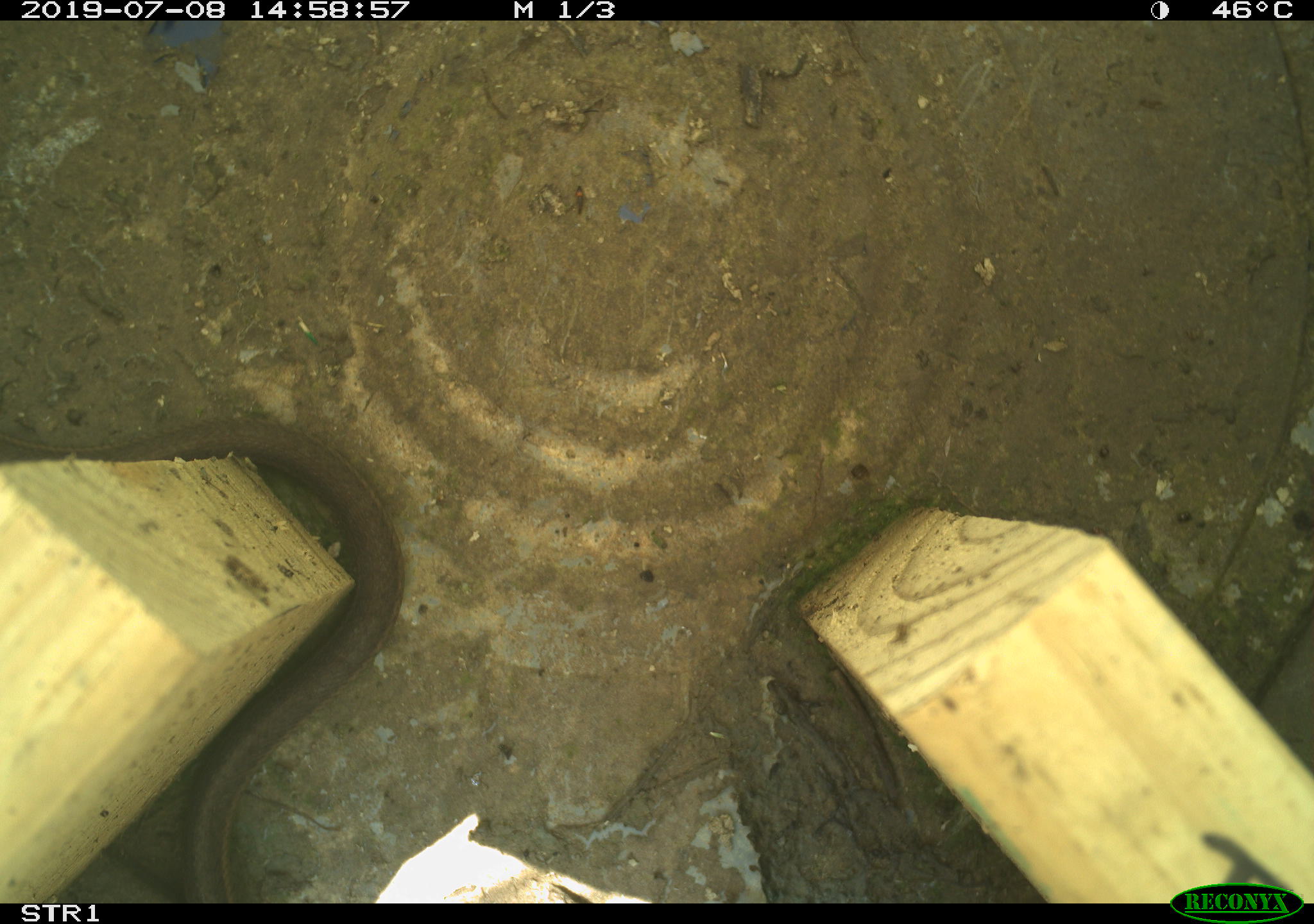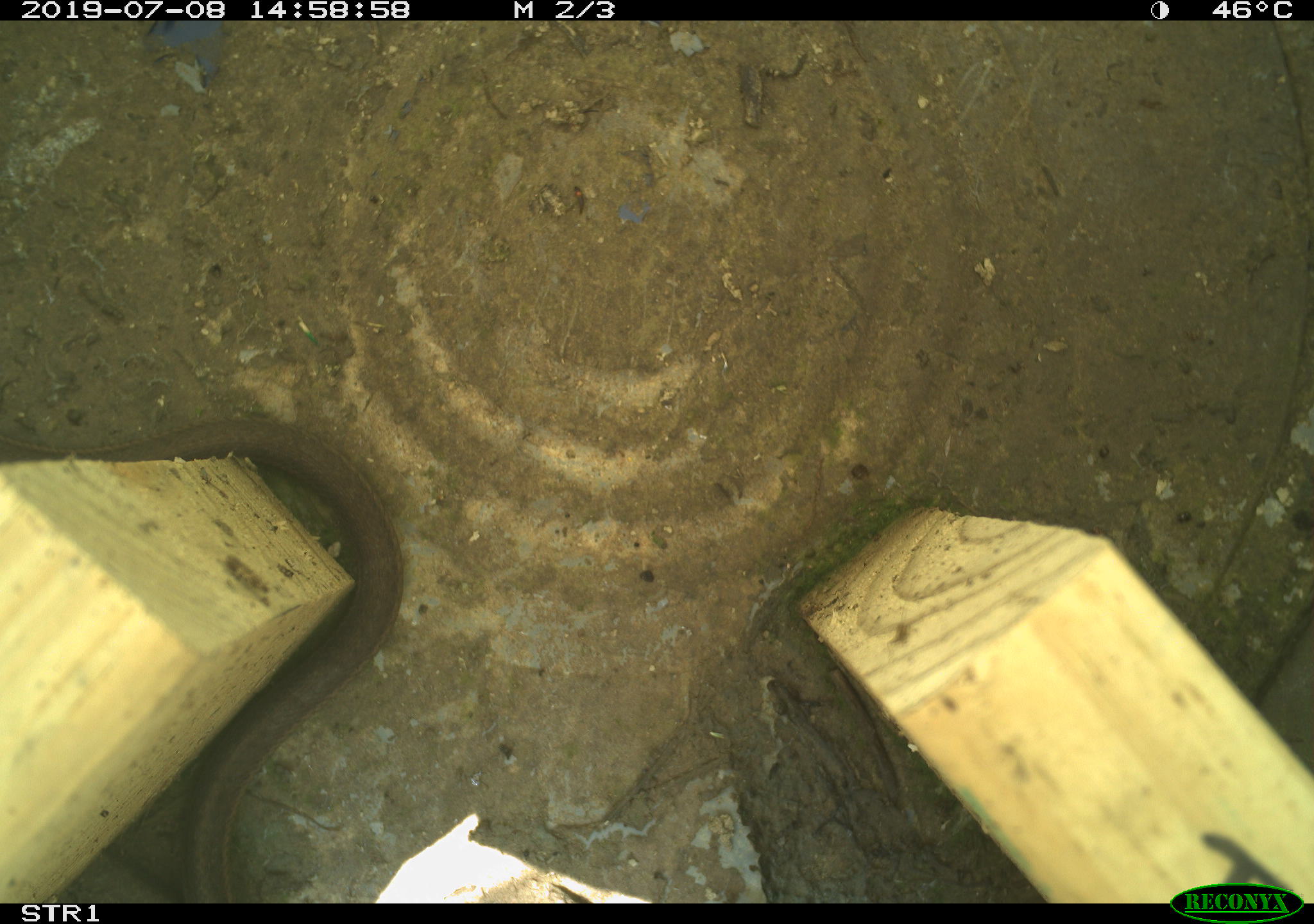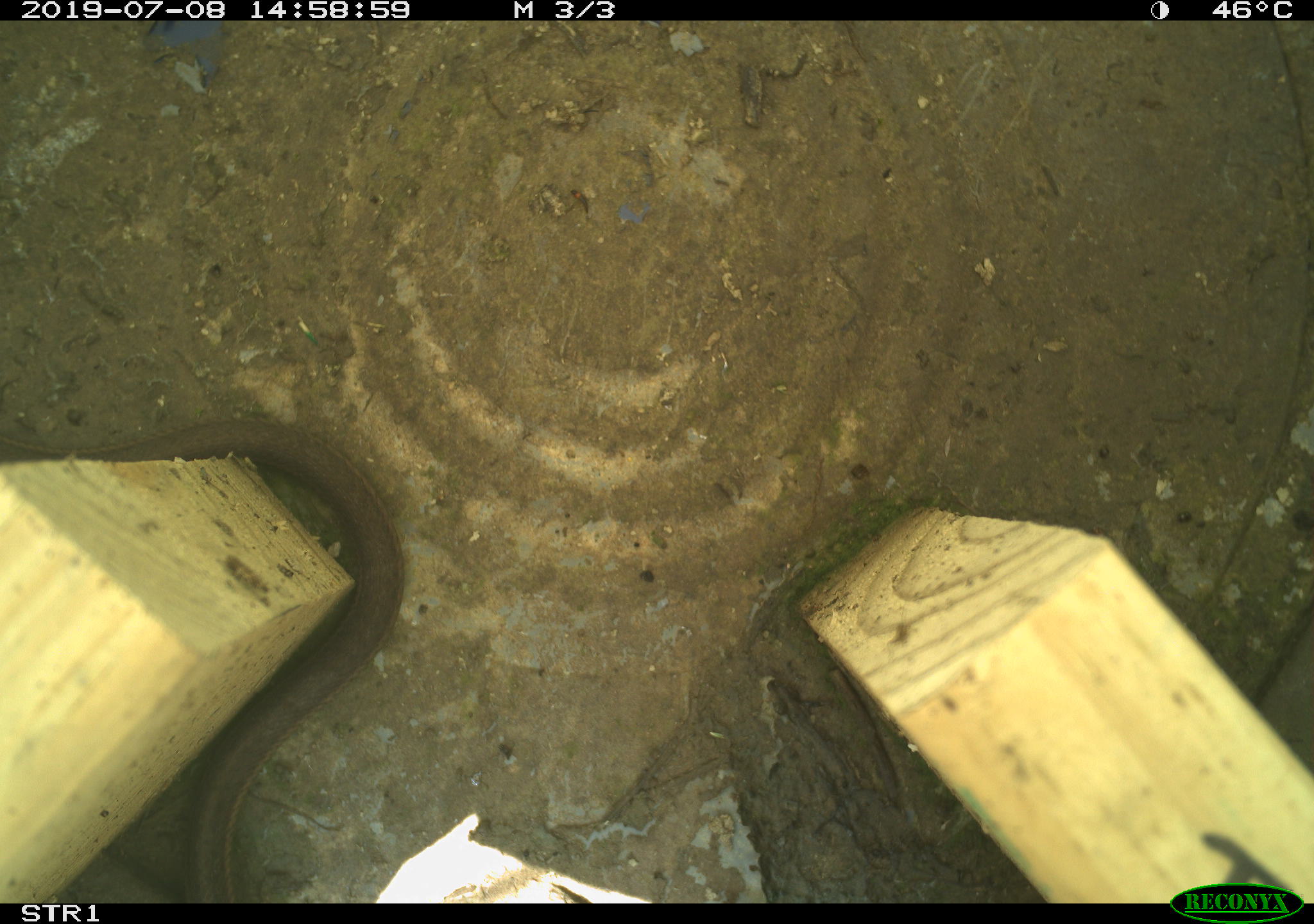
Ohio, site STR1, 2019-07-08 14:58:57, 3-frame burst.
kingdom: Animalia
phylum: Chordata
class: Reptilia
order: Squamata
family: Colubridae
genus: Thamnophis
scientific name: Thamnophis sirtalis sirtalis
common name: eastern gartersnake